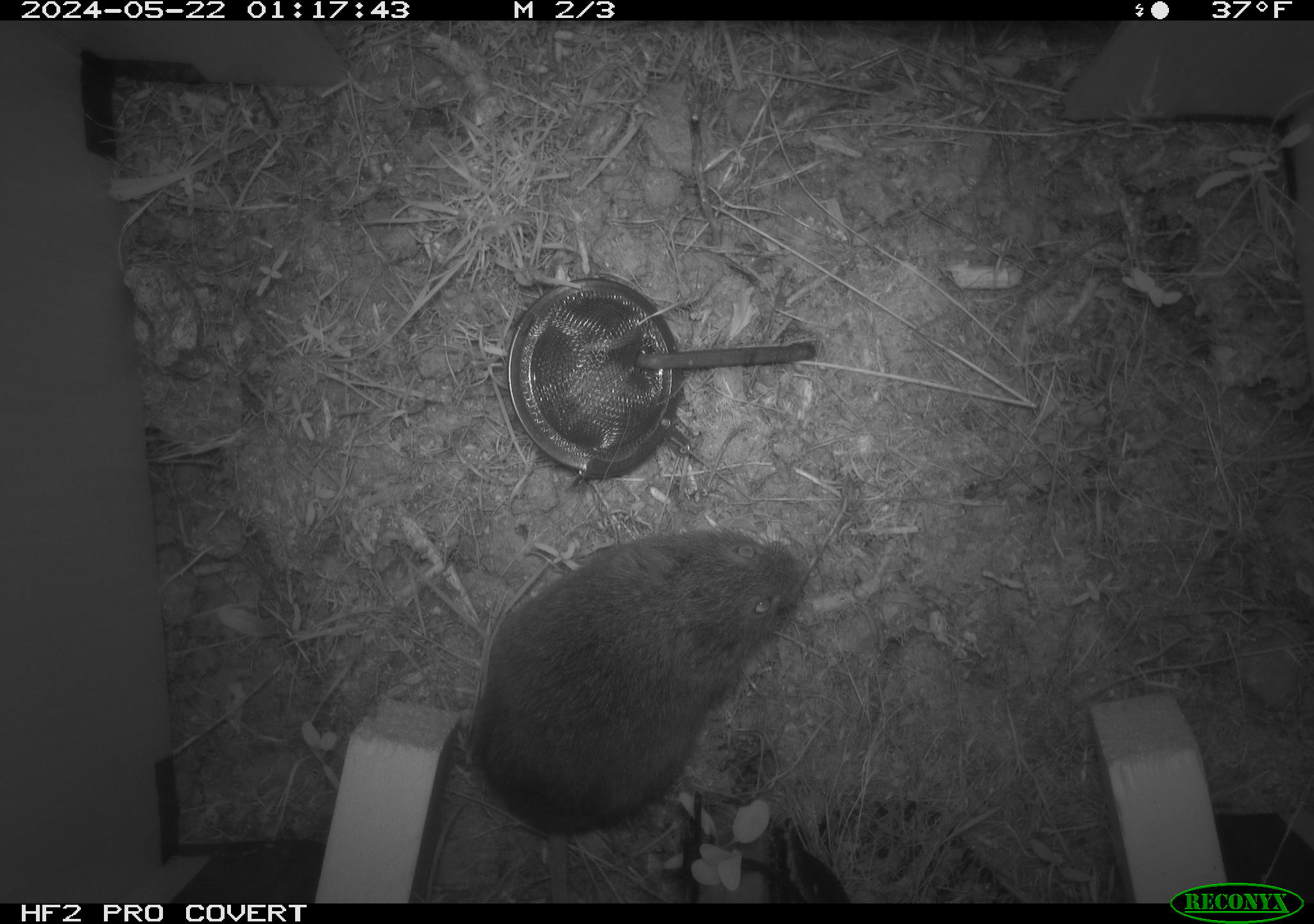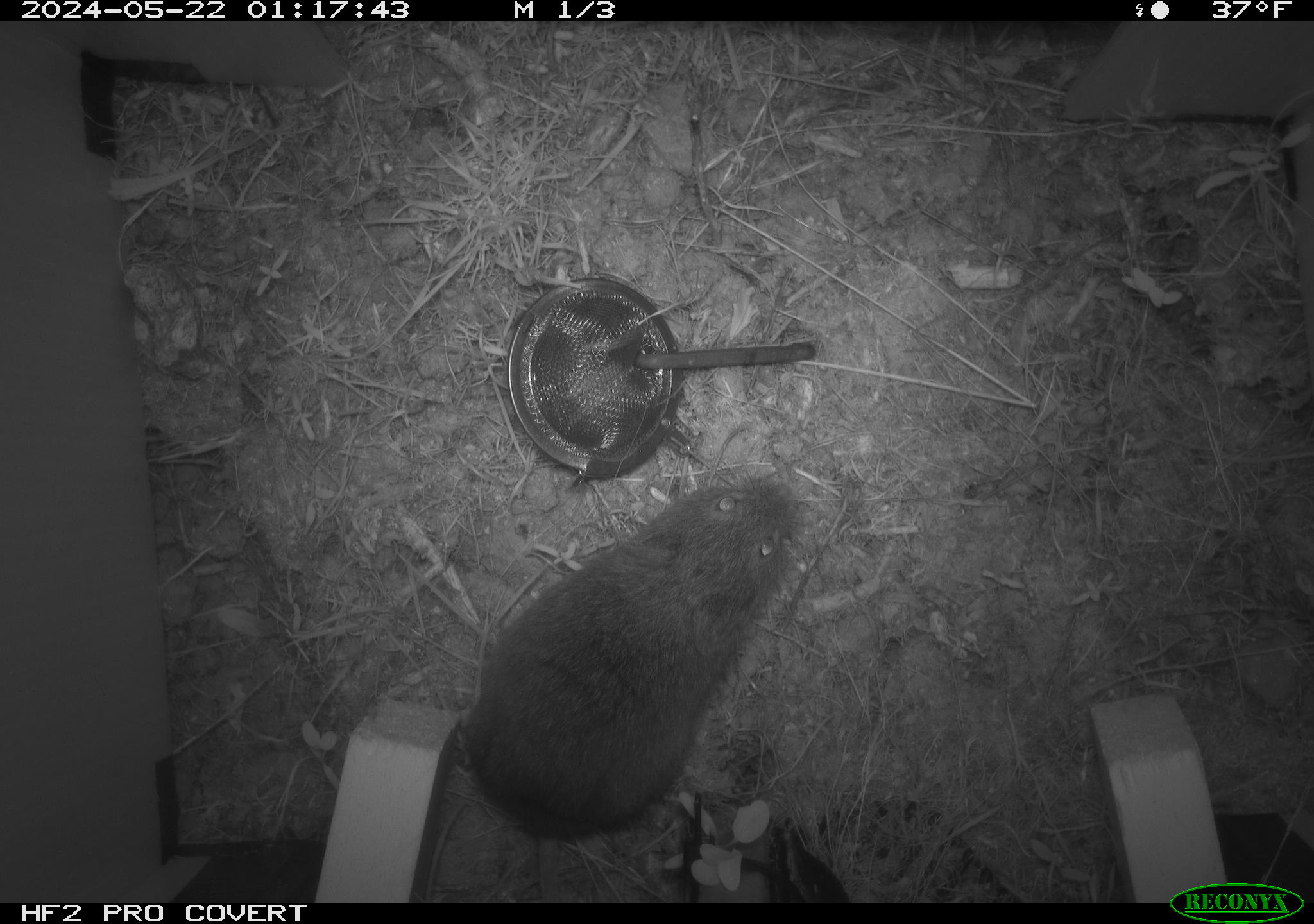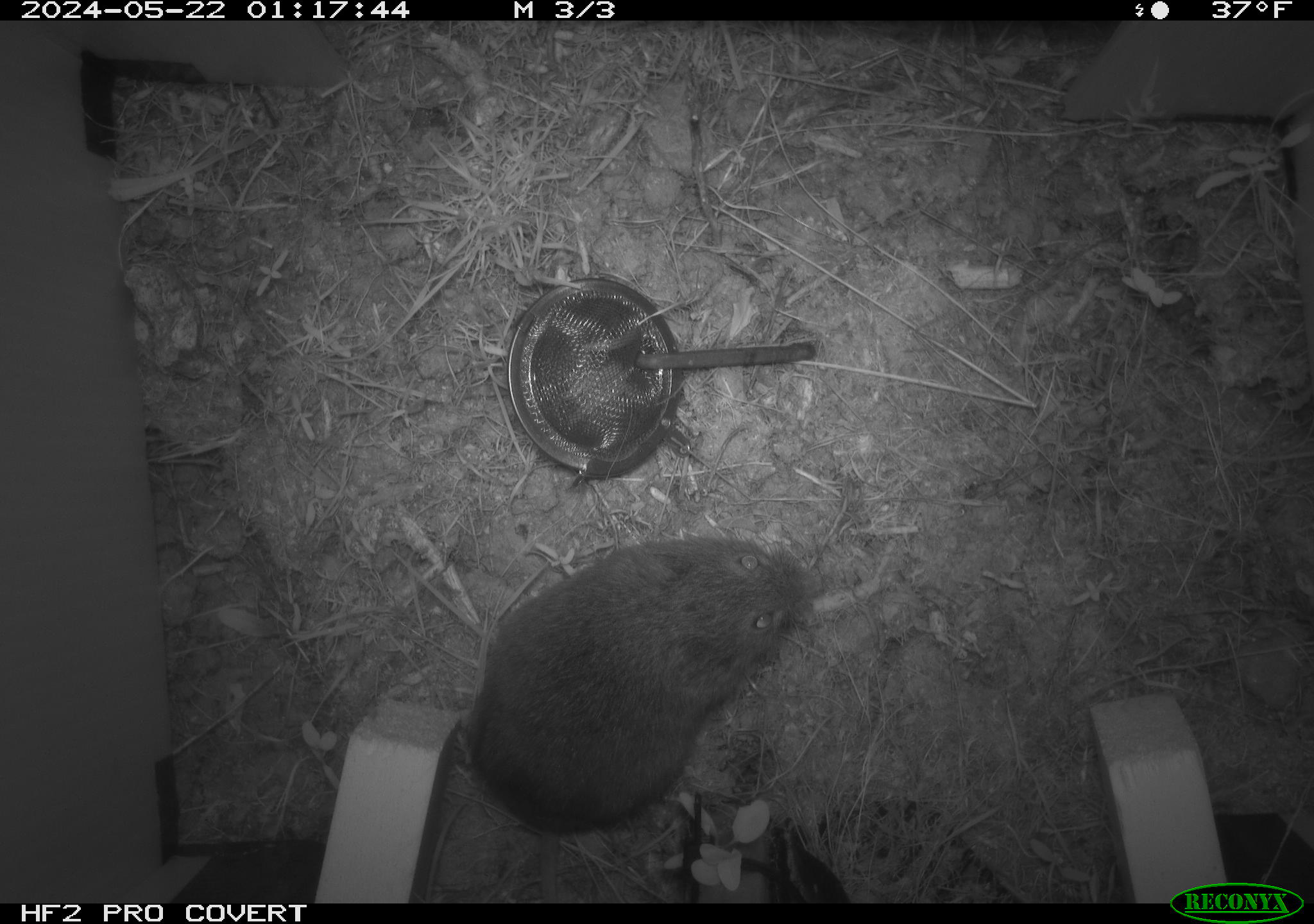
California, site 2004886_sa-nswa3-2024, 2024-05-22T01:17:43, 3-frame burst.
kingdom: Animalia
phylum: Chordata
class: Mammalia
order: Rodentia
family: Cricetidae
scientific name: Arvicolinae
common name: voles, lemmings, and muskrats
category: arvicolinae subfamily